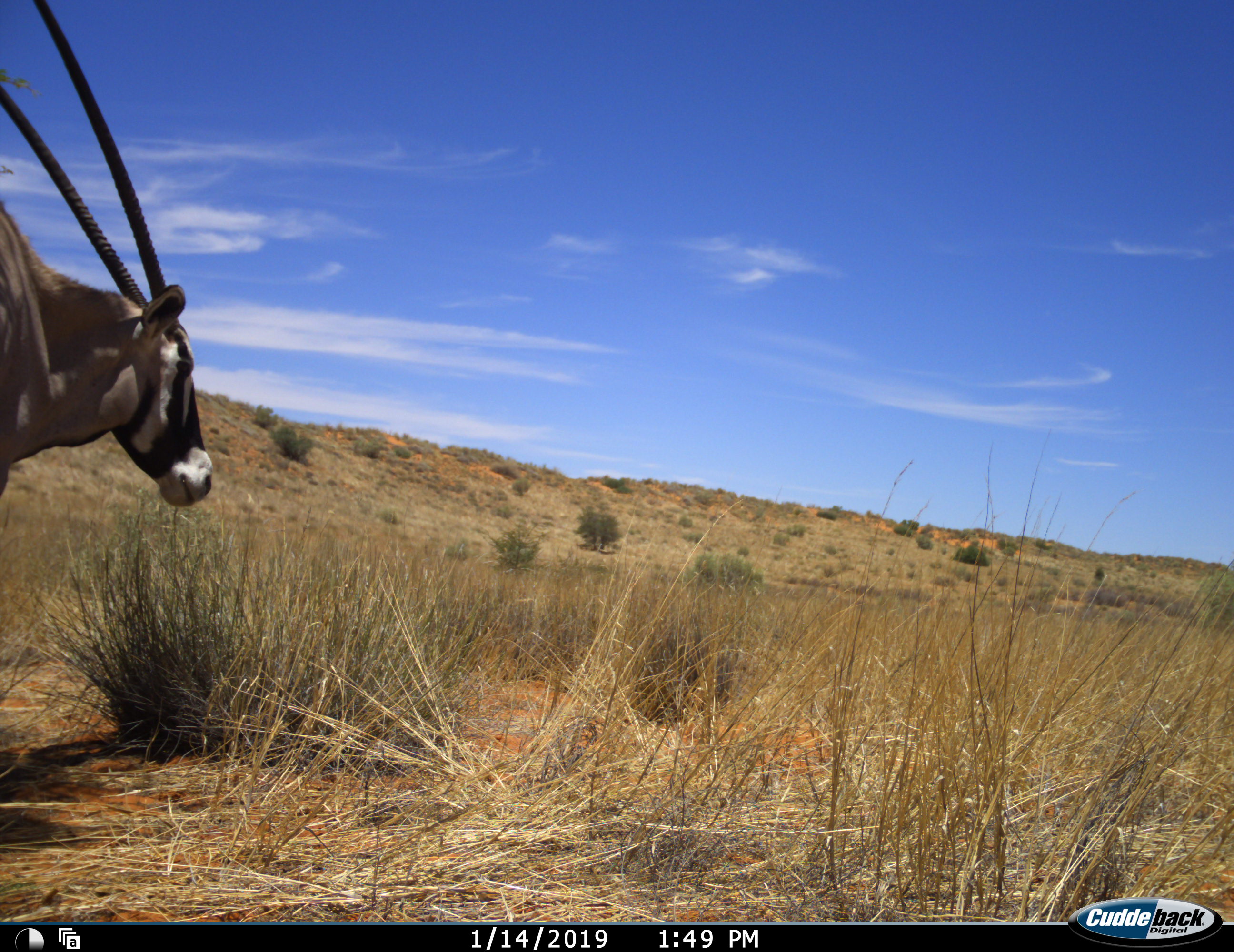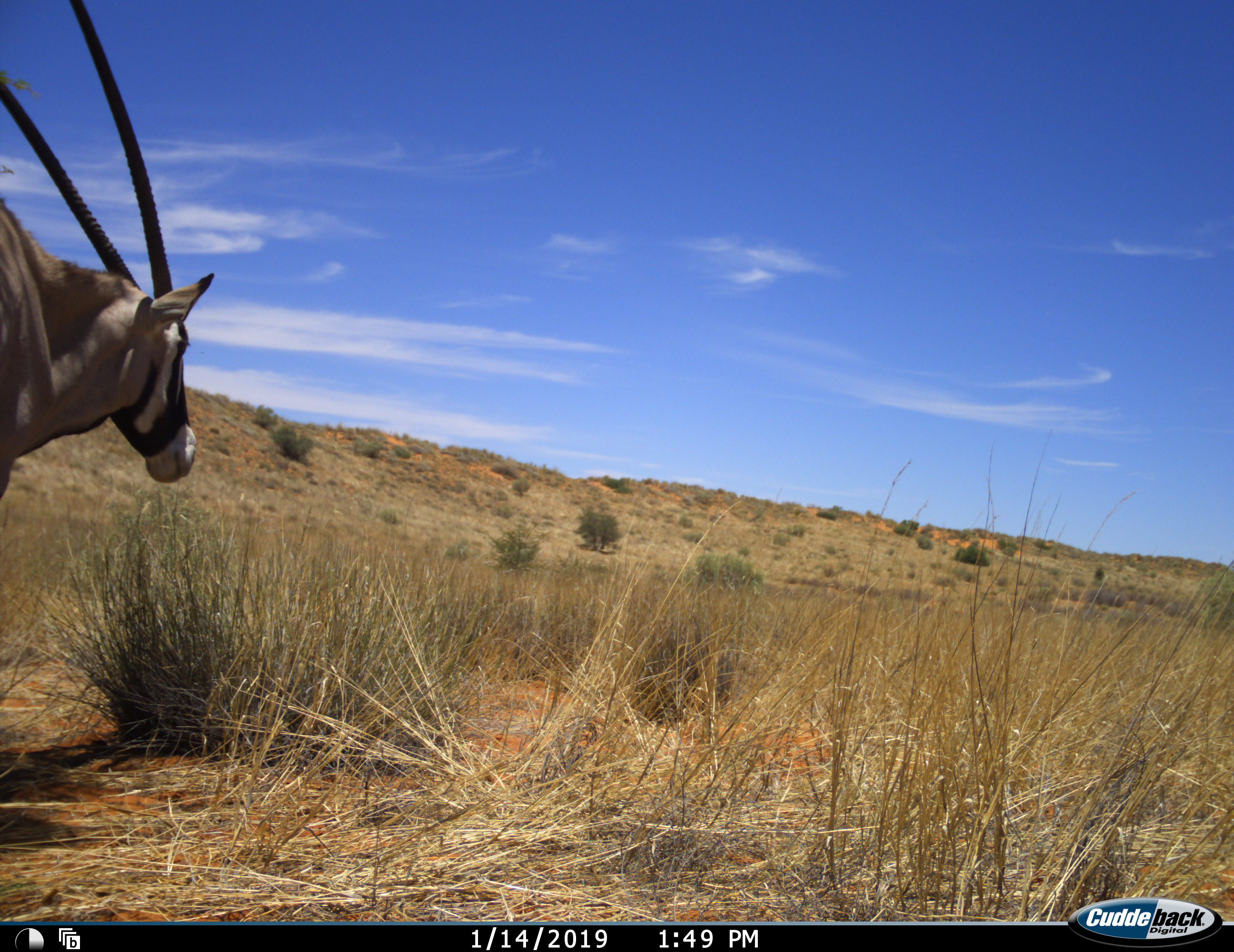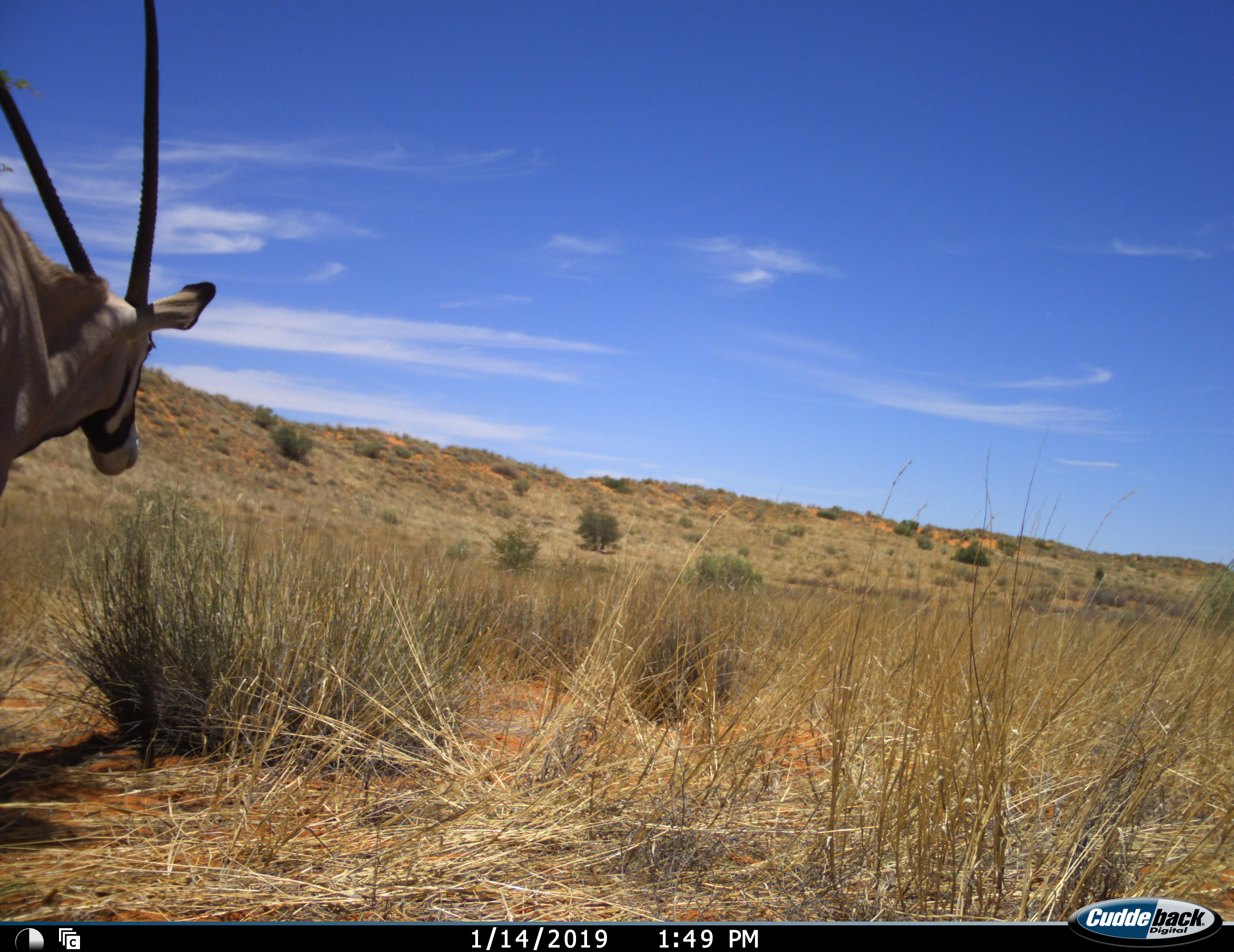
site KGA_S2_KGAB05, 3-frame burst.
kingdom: Animalia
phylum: Chordata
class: Mammalia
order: Artiodactyla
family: Bovidae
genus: Oryx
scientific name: Oryx gazella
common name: gemsbok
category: oryx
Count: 1.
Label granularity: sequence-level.